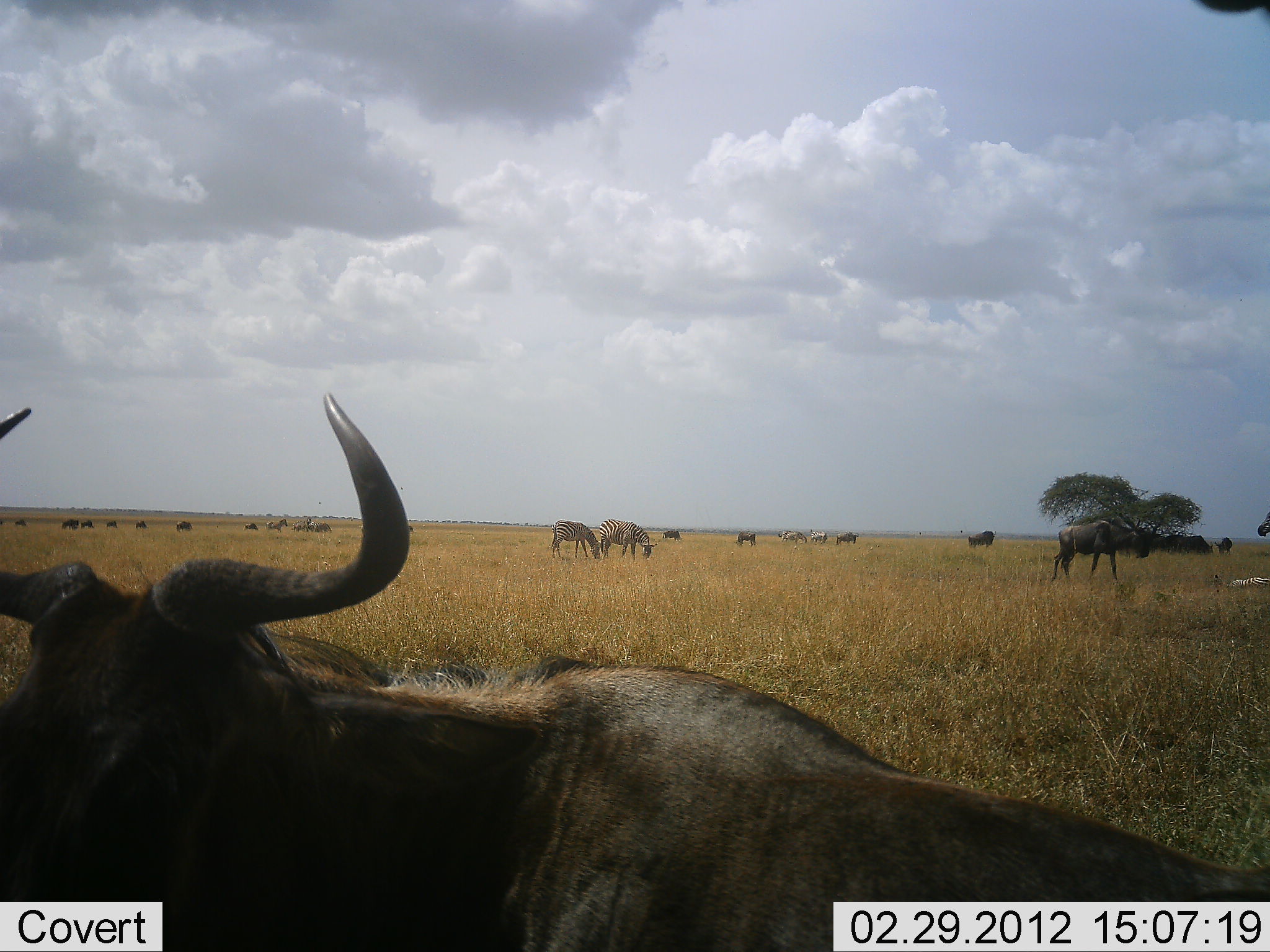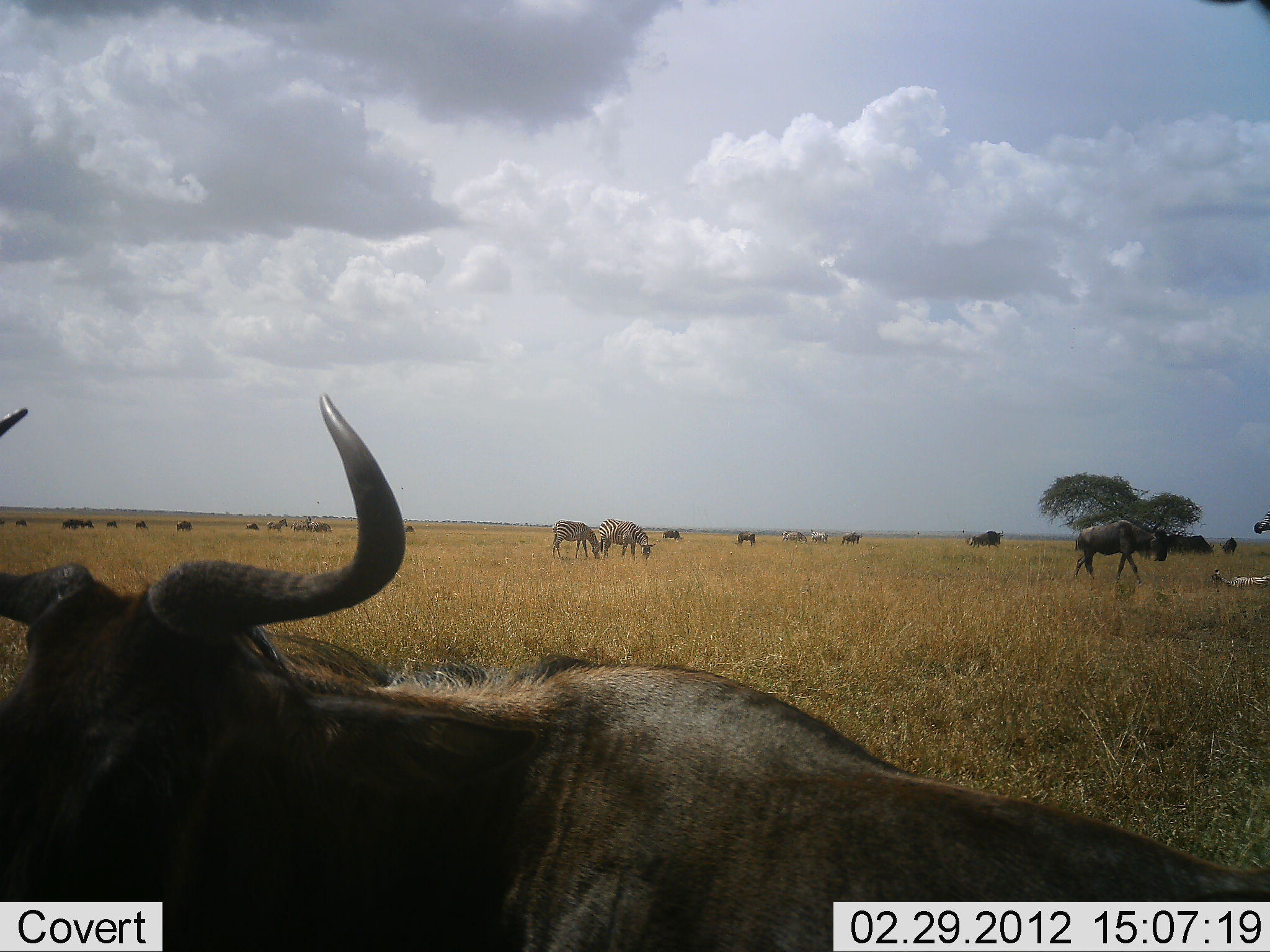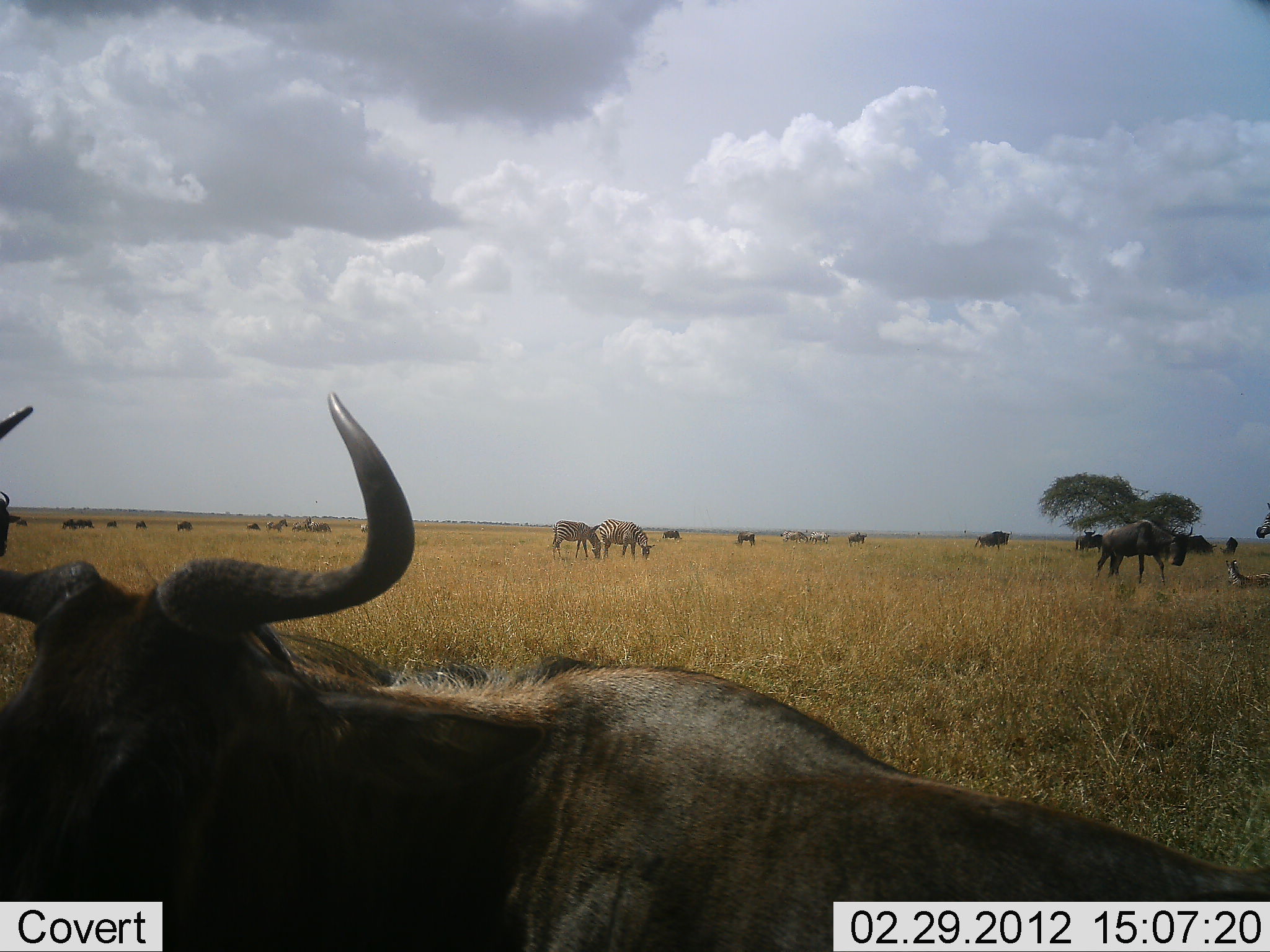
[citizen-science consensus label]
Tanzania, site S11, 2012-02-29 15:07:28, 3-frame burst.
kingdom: Animalia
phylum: Chordata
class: Mammalia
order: Artiodactyla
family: Bovidae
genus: Connochaetes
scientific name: Connochaetes taurinus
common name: blue wildebeest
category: wildebeest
Wildebeest (blue wildebeest) (Connochaetes taurinus), count 11-50. Behavior (volunteer vote fractions): standing 50%, resting 71%, moving 58%, interacting 0%. Young present (vote fraction): 8%. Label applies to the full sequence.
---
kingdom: Animalia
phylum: Chordata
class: Mammalia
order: Perissodactyla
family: Equidae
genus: Equus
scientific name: Equus quagga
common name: plains zebra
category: zebra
Zebra (plains zebra) (Equus quagga), count 4. Behavior (volunteer vote fractions): standing 65%, resting 41%, moving 18%, interacting 0%. Young present (vote fraction): 18%. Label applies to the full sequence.